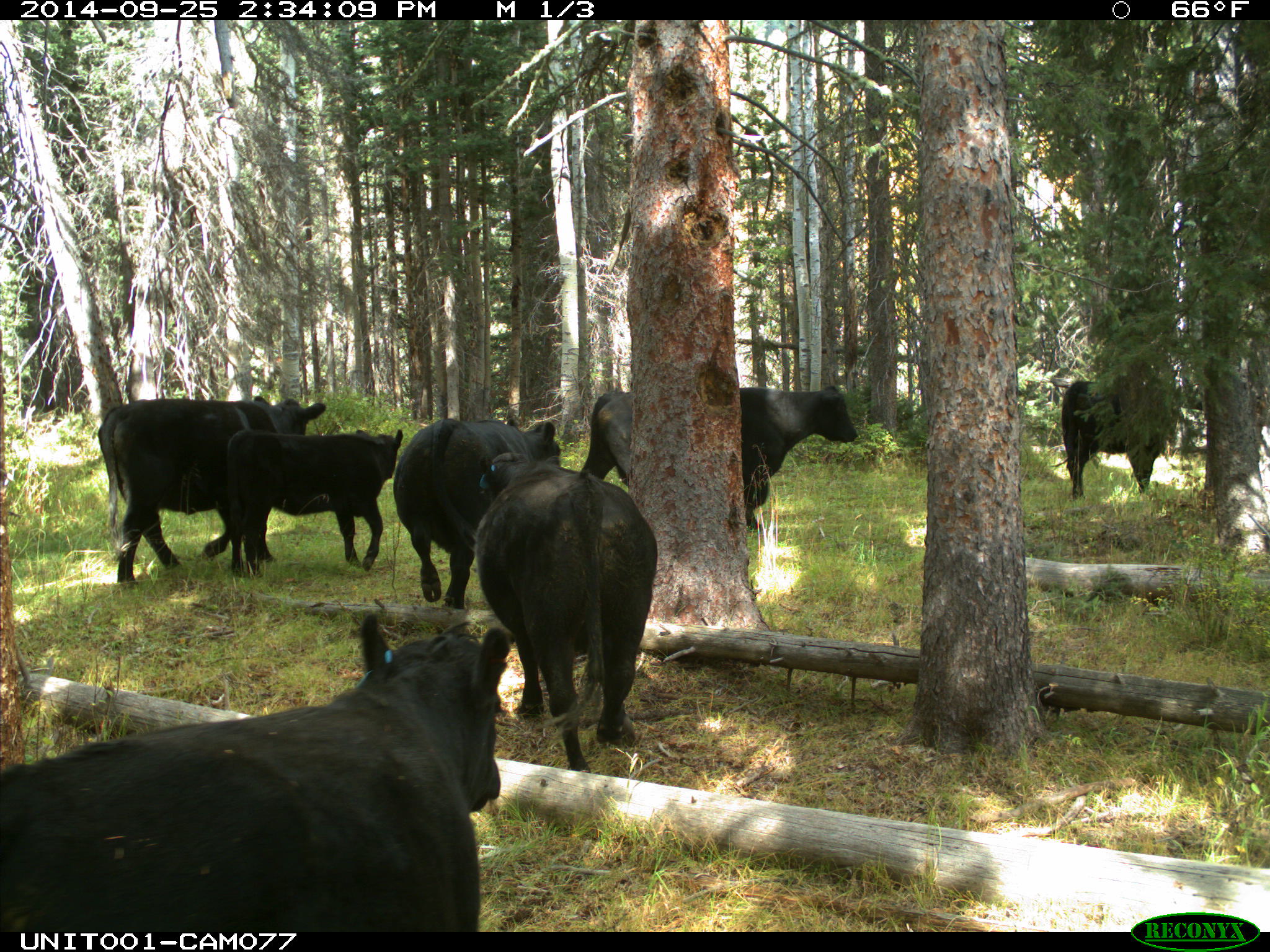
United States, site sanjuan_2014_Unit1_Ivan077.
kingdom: Animalia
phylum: Chordata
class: Mammalia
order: Artiodactyla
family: Bovidae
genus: Bos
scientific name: Bos taurus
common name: domestic cow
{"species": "Bos taurus (domestic cow)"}